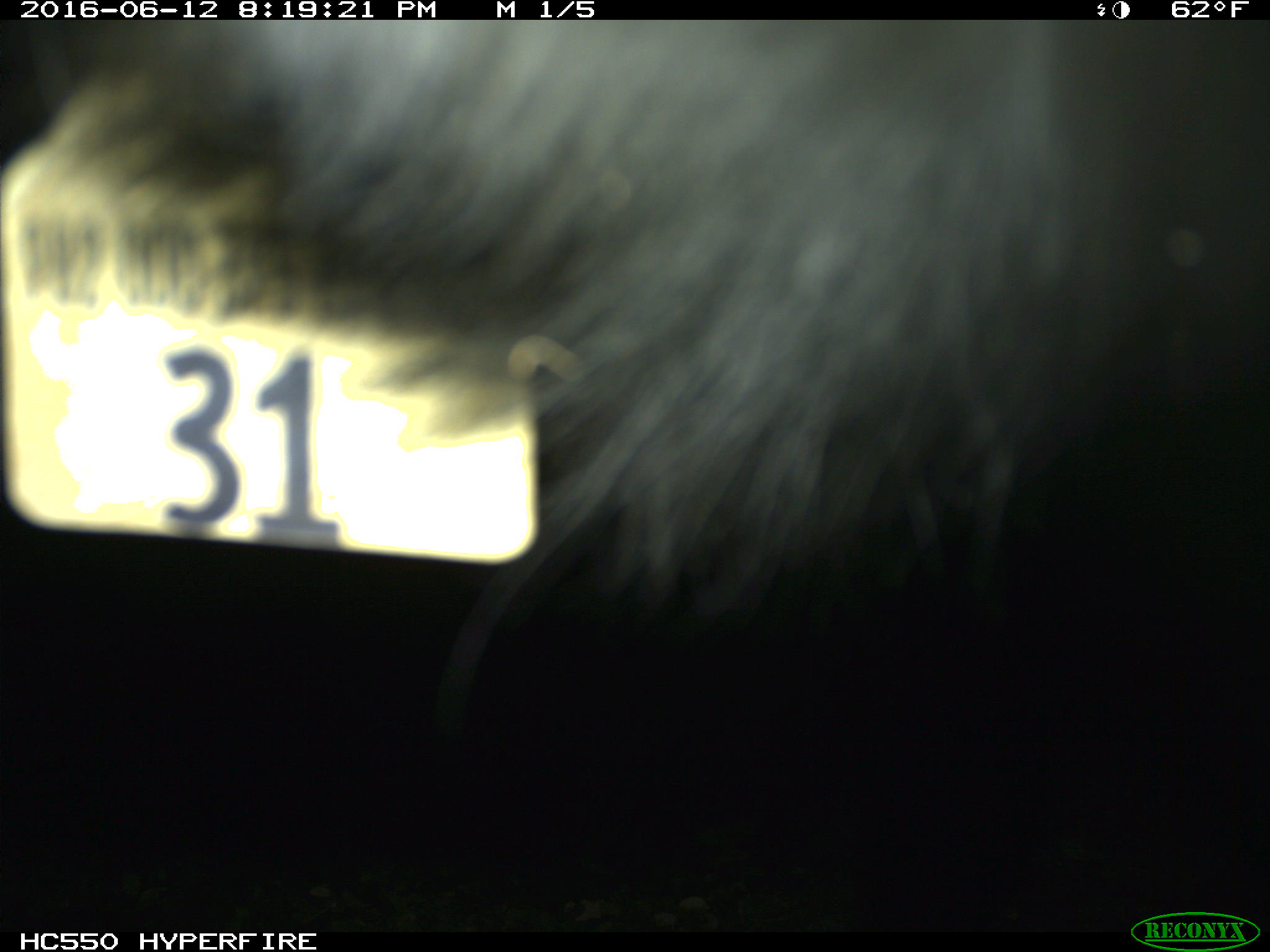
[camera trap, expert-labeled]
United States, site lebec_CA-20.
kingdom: Animalia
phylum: Chordata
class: Mammalia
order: Artiodactyla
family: Bovidae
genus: Bos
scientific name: Bos taurus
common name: domestic cow